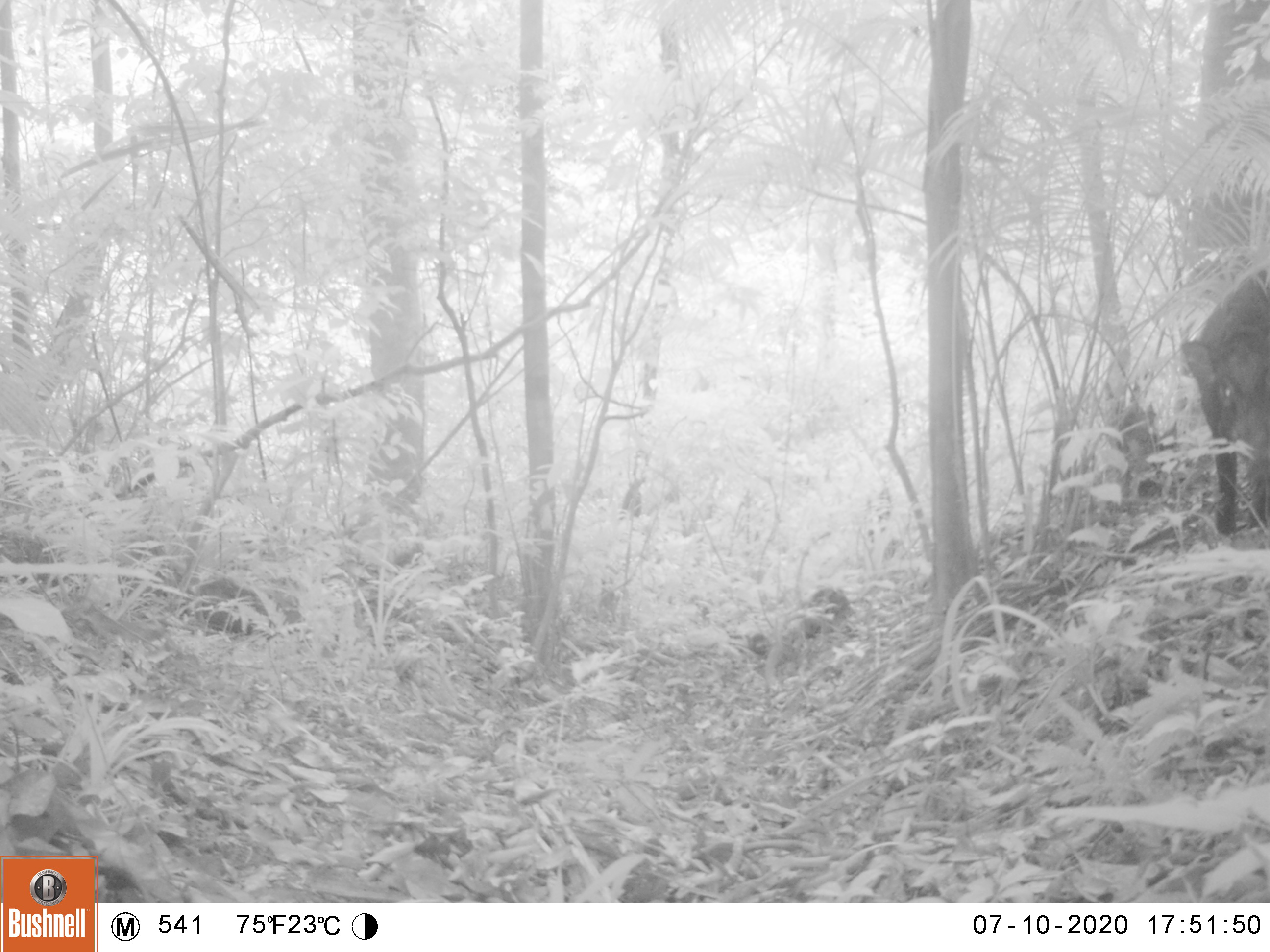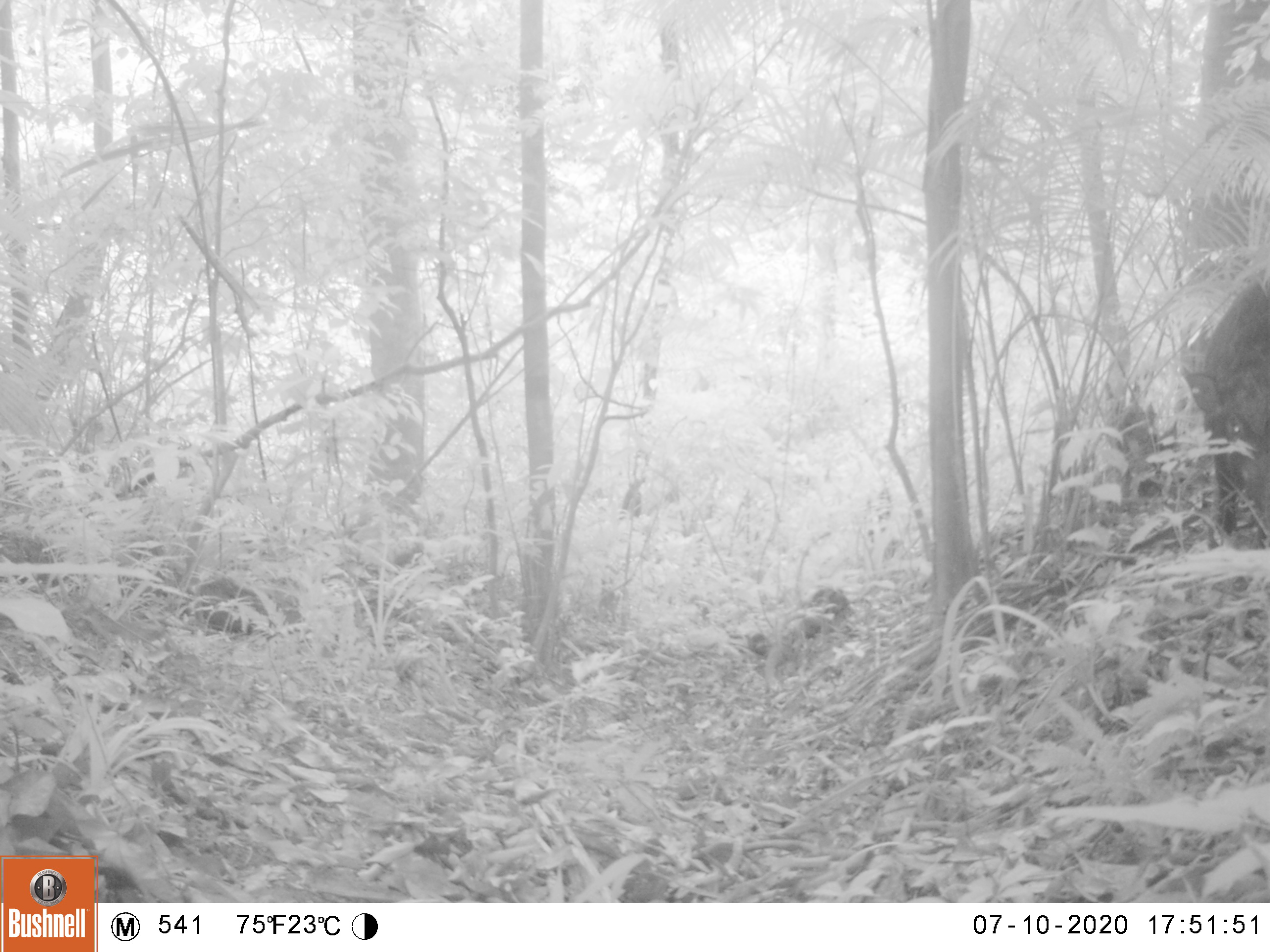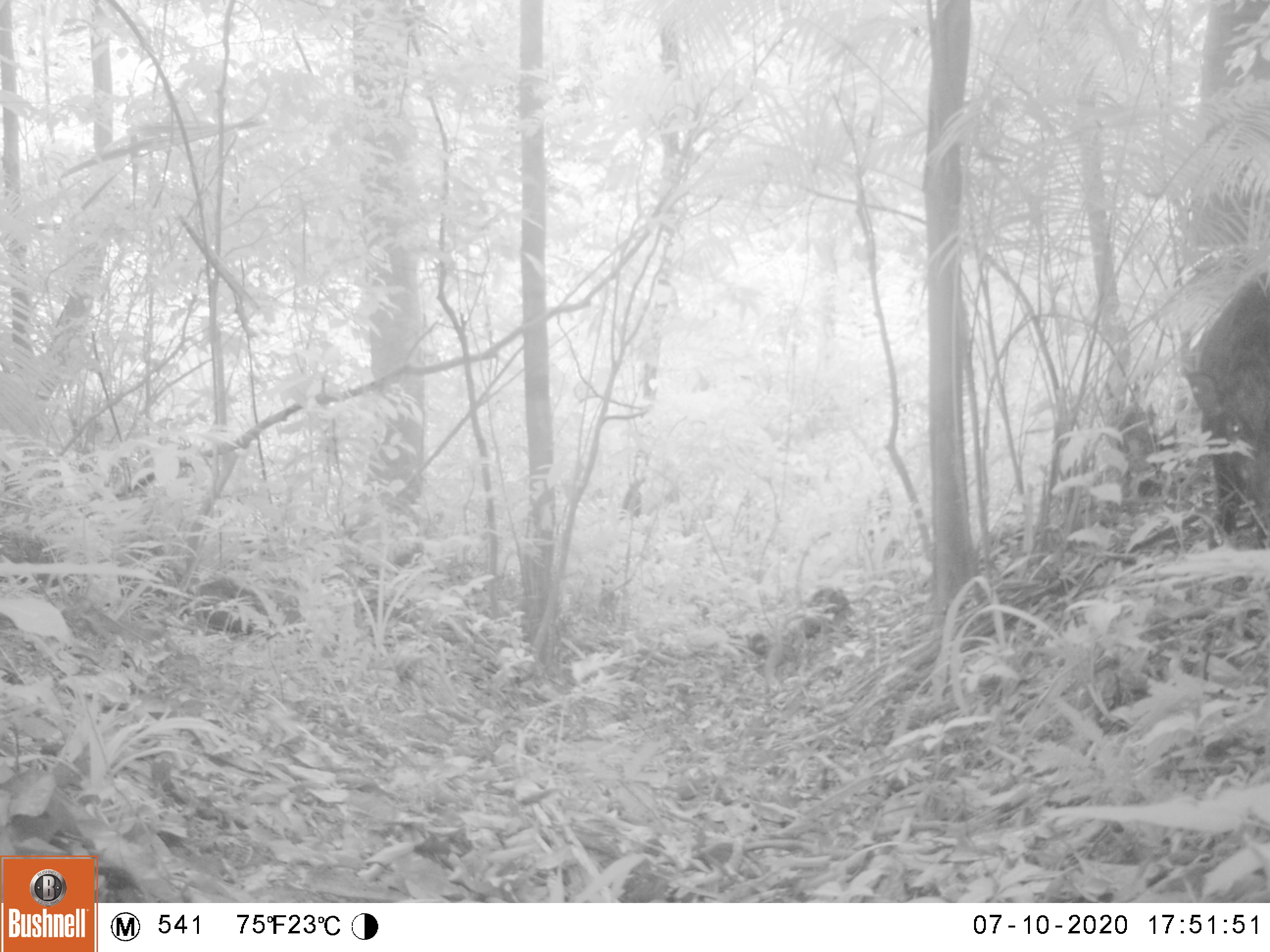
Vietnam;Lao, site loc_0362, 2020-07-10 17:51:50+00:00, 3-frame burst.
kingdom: Animalia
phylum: Chordata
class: Mammalia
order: Artiodactyla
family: Suidae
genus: Sus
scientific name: Sus scrofa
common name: eurasian wild pig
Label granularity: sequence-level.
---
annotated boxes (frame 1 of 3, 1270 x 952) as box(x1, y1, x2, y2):
eurasian wild pig: box(1181, 267, 1270, 535)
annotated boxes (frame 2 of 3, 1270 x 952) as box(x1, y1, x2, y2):
eurasian wild pig: box(1185, 278, 1270, 551)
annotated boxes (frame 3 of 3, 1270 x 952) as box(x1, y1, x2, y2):
eurasian wild pig: box(1184, 271, 1270, 551)